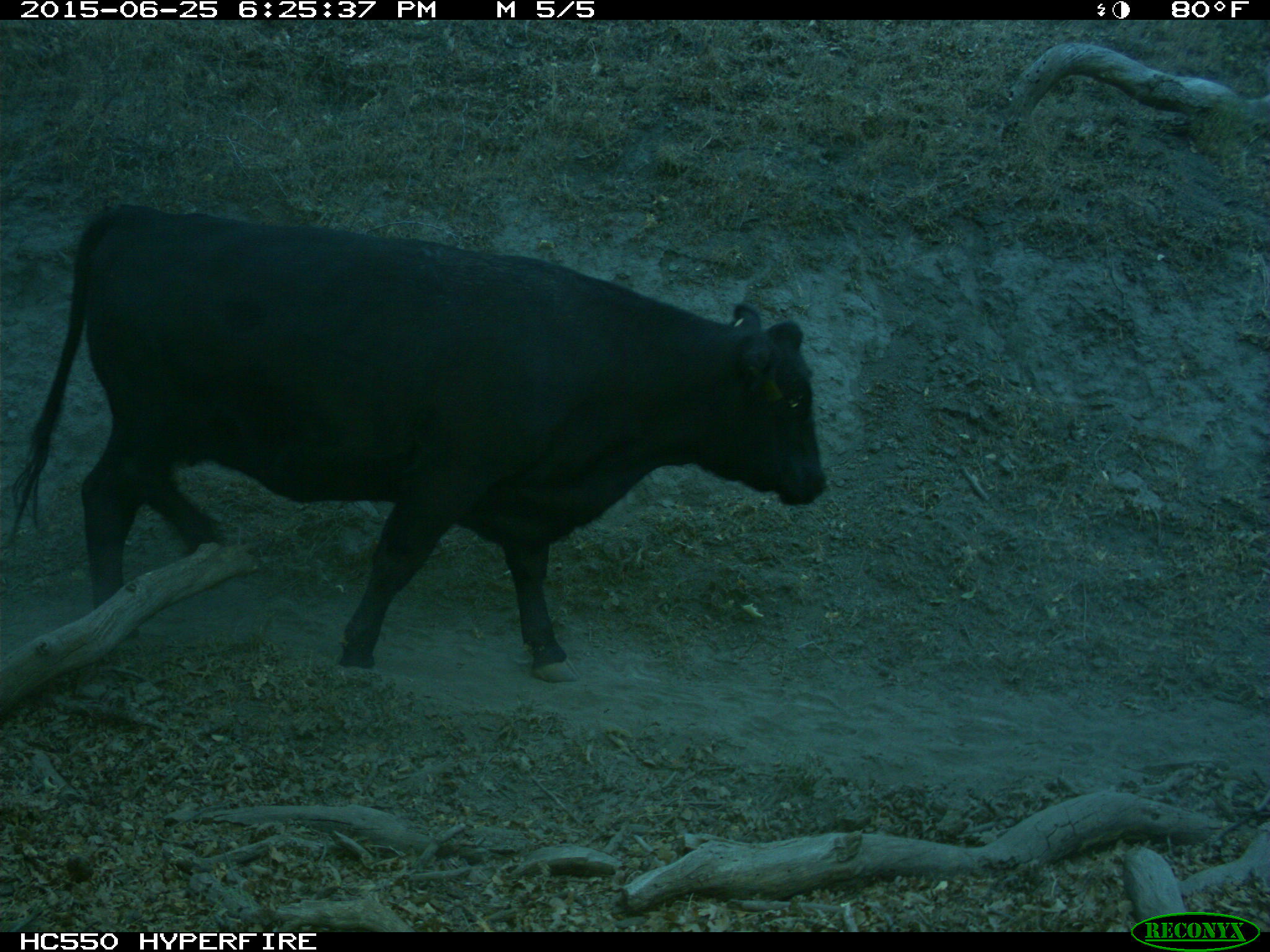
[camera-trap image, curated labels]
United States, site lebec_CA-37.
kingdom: Animalia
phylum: Chordata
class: Mammalia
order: Artiodactyla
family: Bovidae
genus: Bos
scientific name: Bos taurus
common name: domestic cow